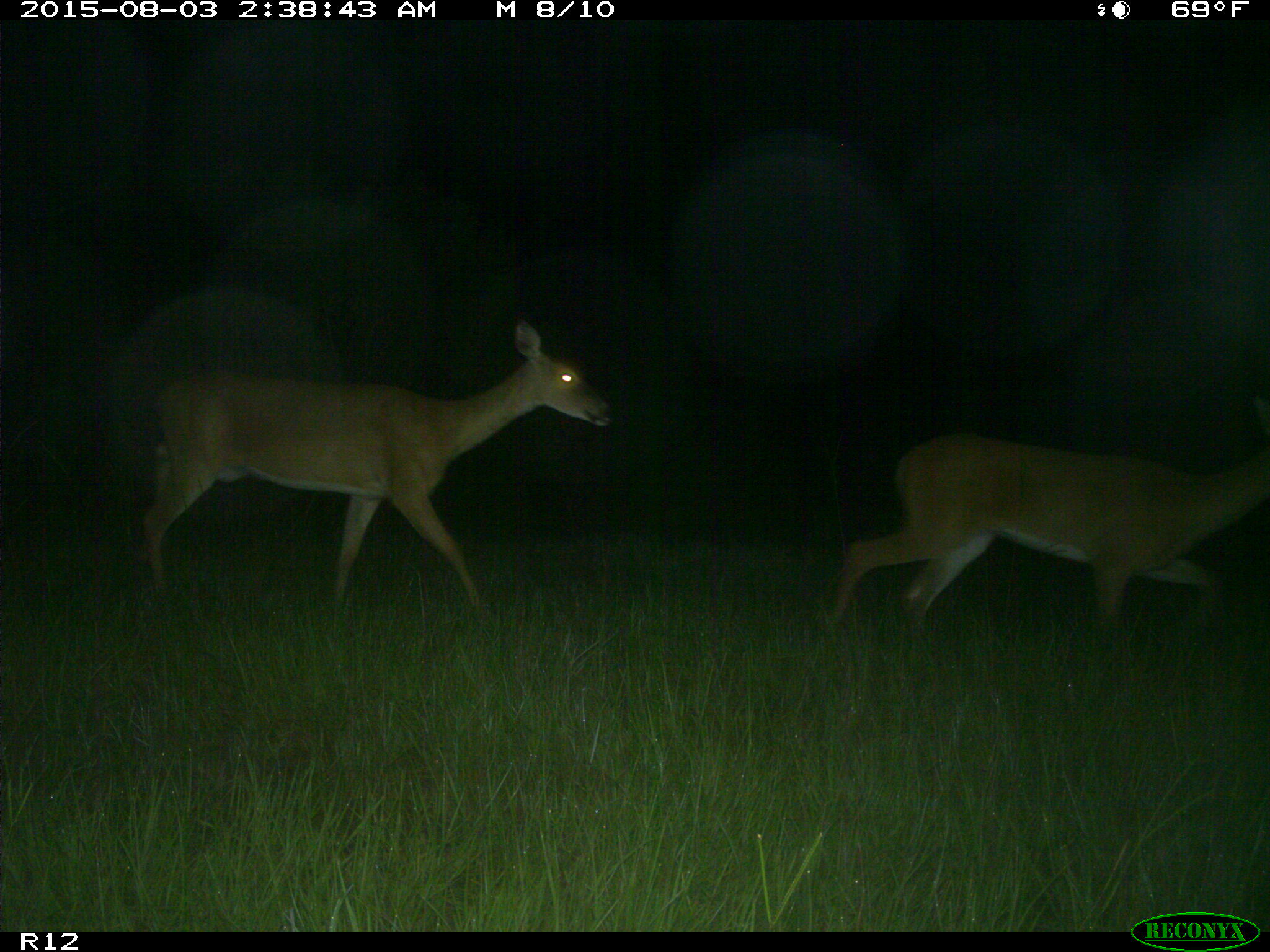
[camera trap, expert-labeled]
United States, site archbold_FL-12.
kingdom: Animalia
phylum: Chordata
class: Mammalia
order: Artiodactyla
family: Cervidae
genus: Odocoileus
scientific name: Odocoileus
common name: deer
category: unidentified deer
Unidentified deer (deer) (Odocoileus).